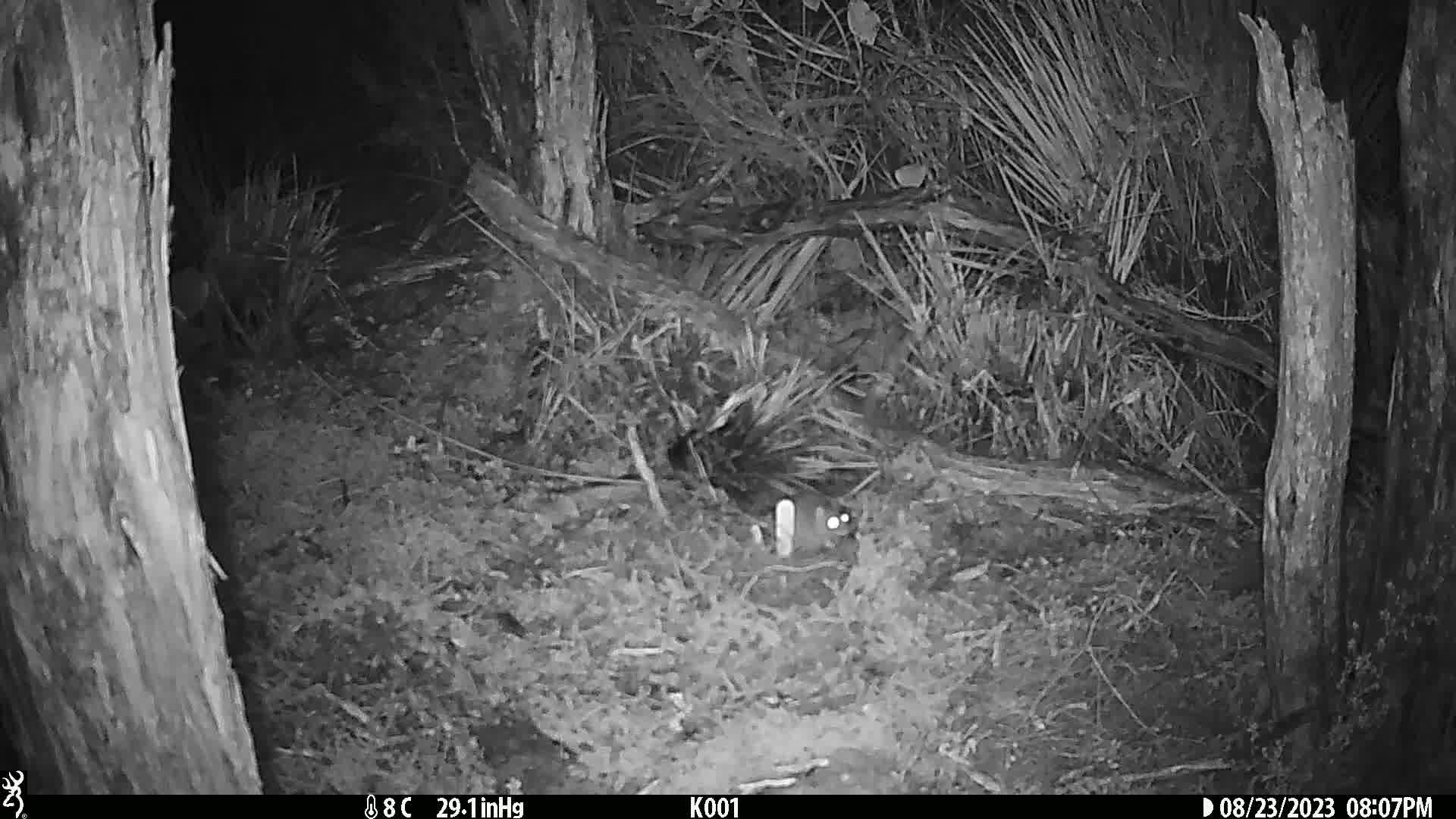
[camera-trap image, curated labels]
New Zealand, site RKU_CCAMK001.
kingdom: Animalia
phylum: Chordata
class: Mammalia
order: Rodentia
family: Muridae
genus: Rattus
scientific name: Rattus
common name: rat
Rat (Rattus).